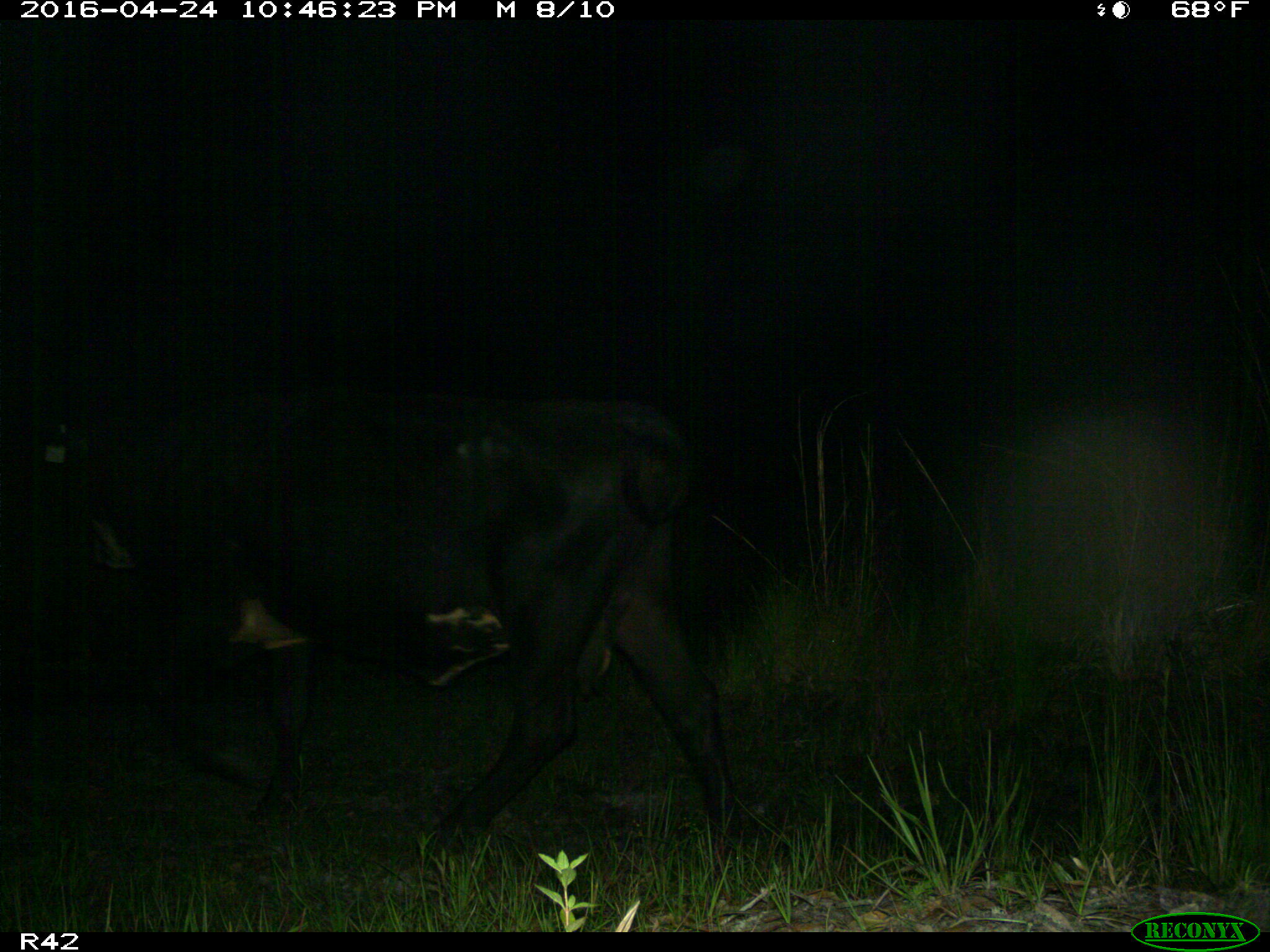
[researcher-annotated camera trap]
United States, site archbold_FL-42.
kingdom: Animalia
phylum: Chordata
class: Mammalia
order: Artiodactyla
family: Bovidae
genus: Bos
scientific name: Bos taurus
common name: domestic cow